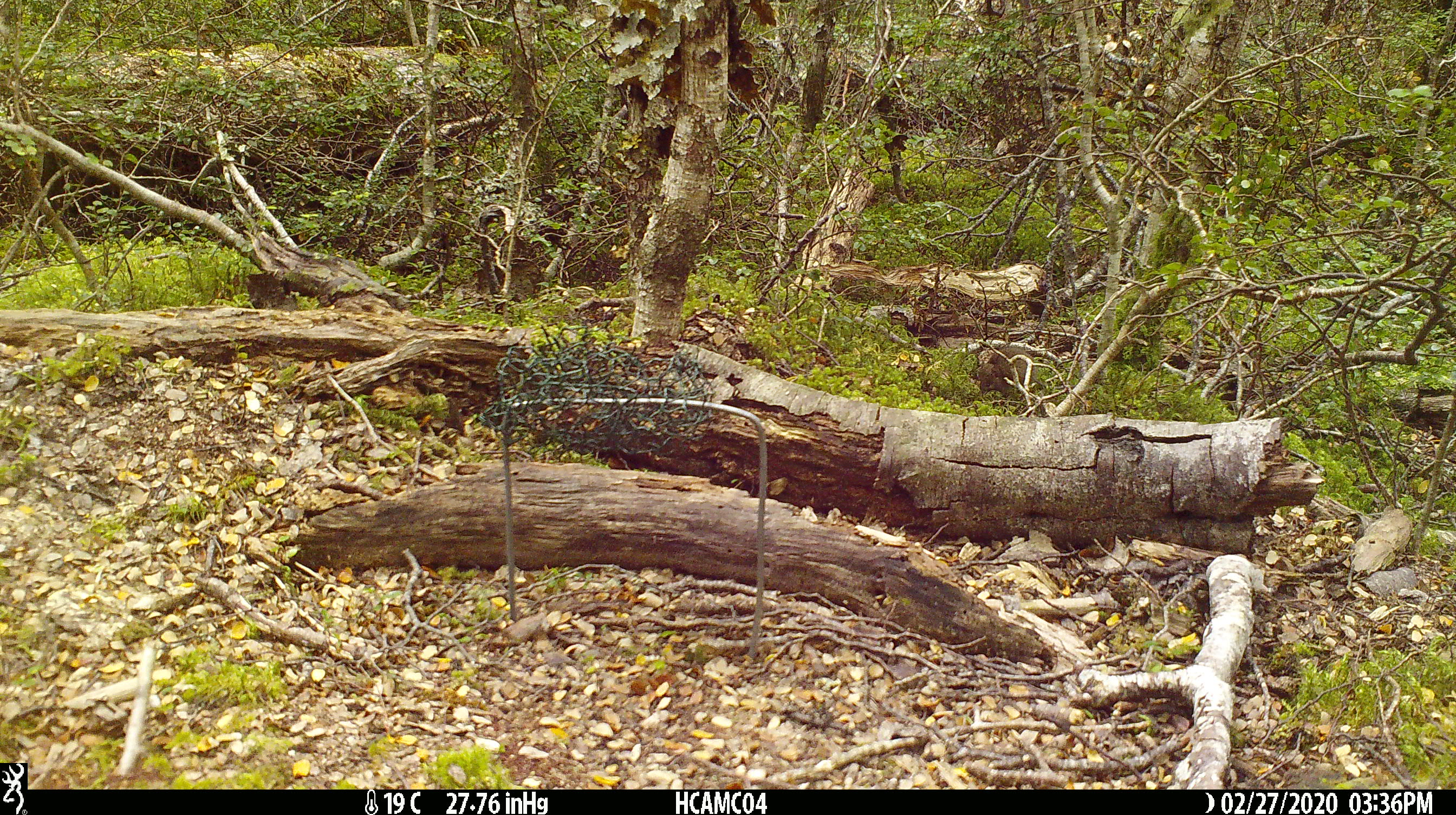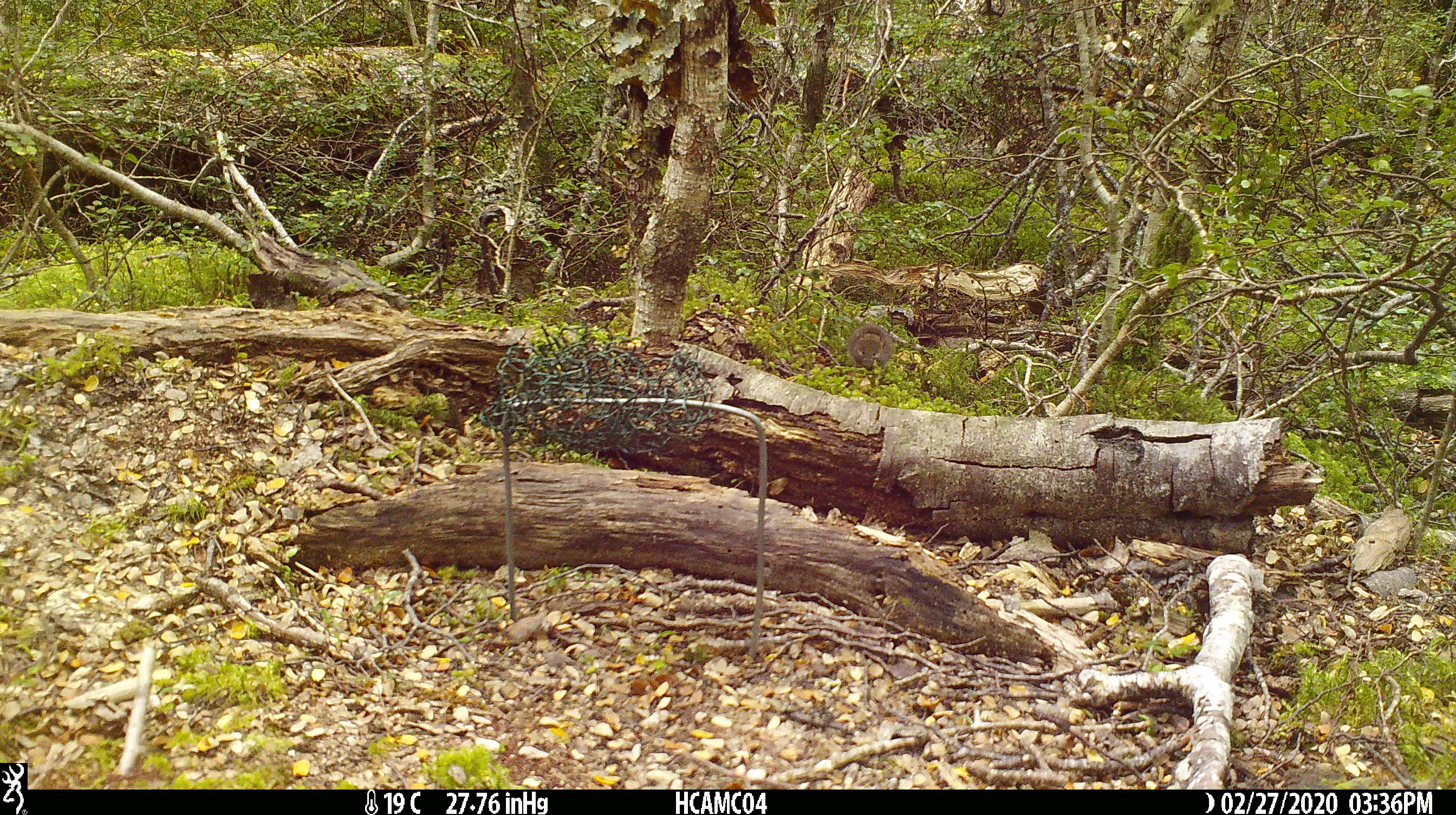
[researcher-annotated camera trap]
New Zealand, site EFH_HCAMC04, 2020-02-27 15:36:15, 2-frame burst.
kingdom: Animalia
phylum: Chordata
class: Mammalia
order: Rodentia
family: Muridae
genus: Mus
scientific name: Mus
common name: mouse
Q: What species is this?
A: Mouse (Mus).